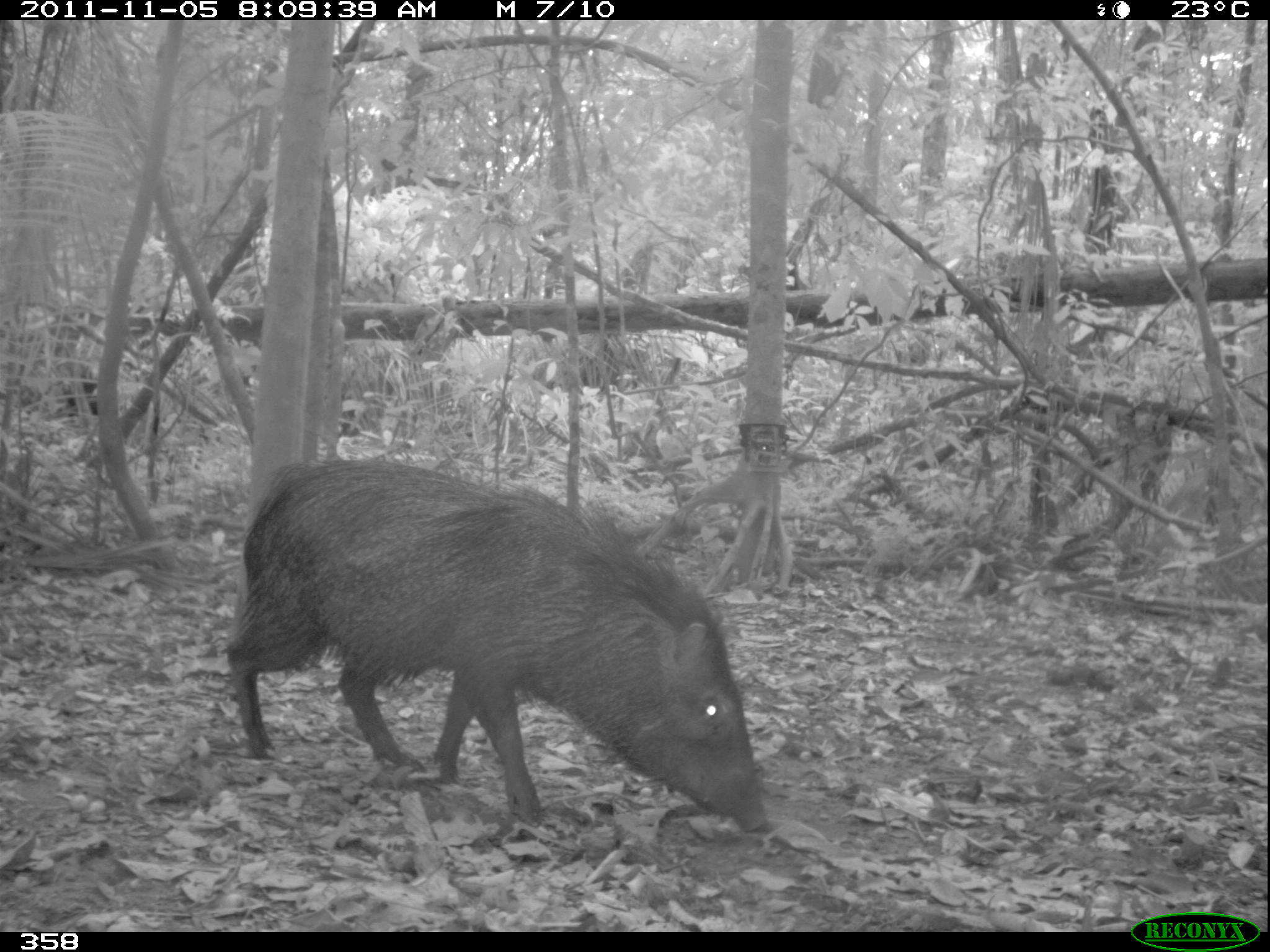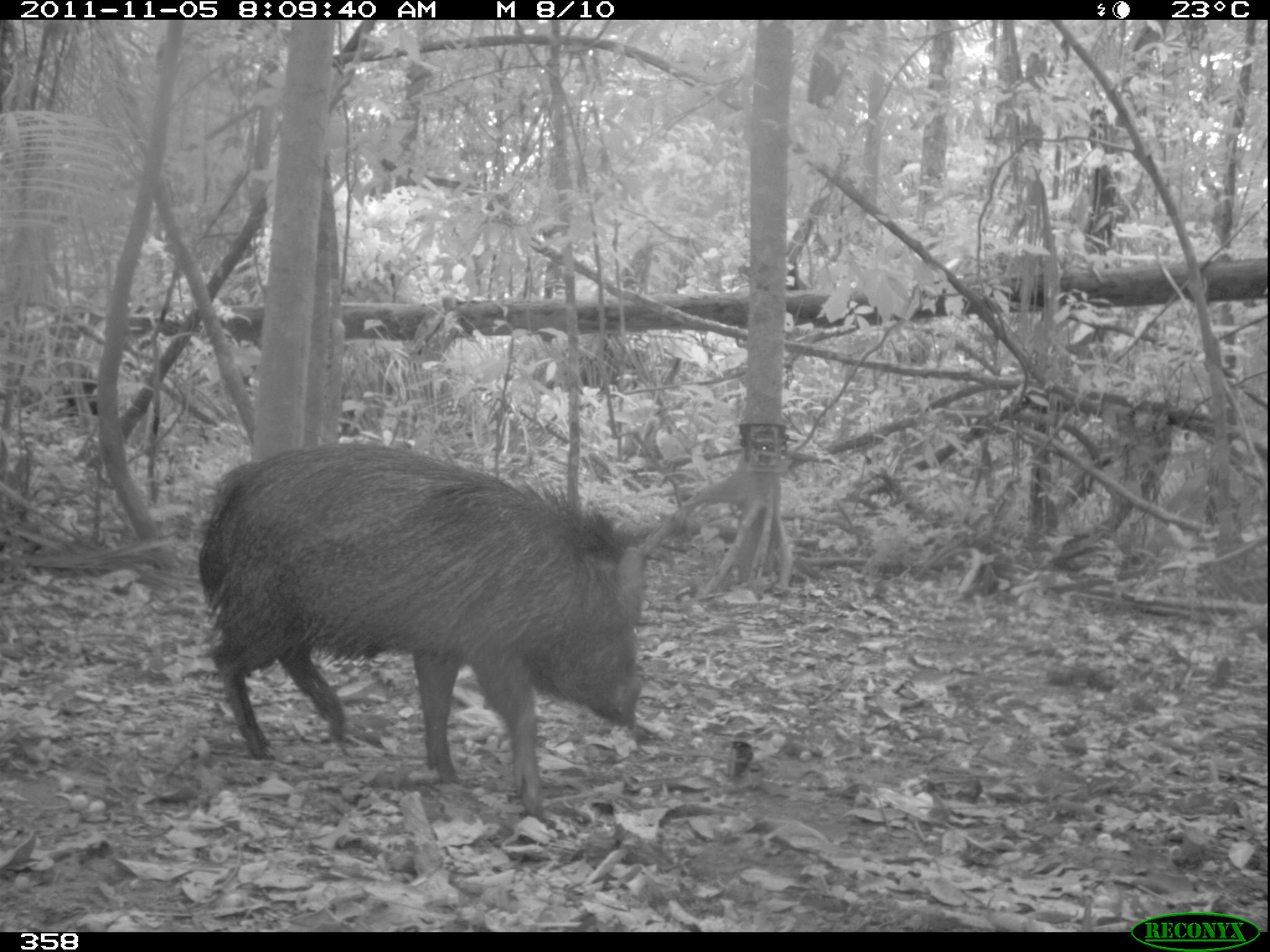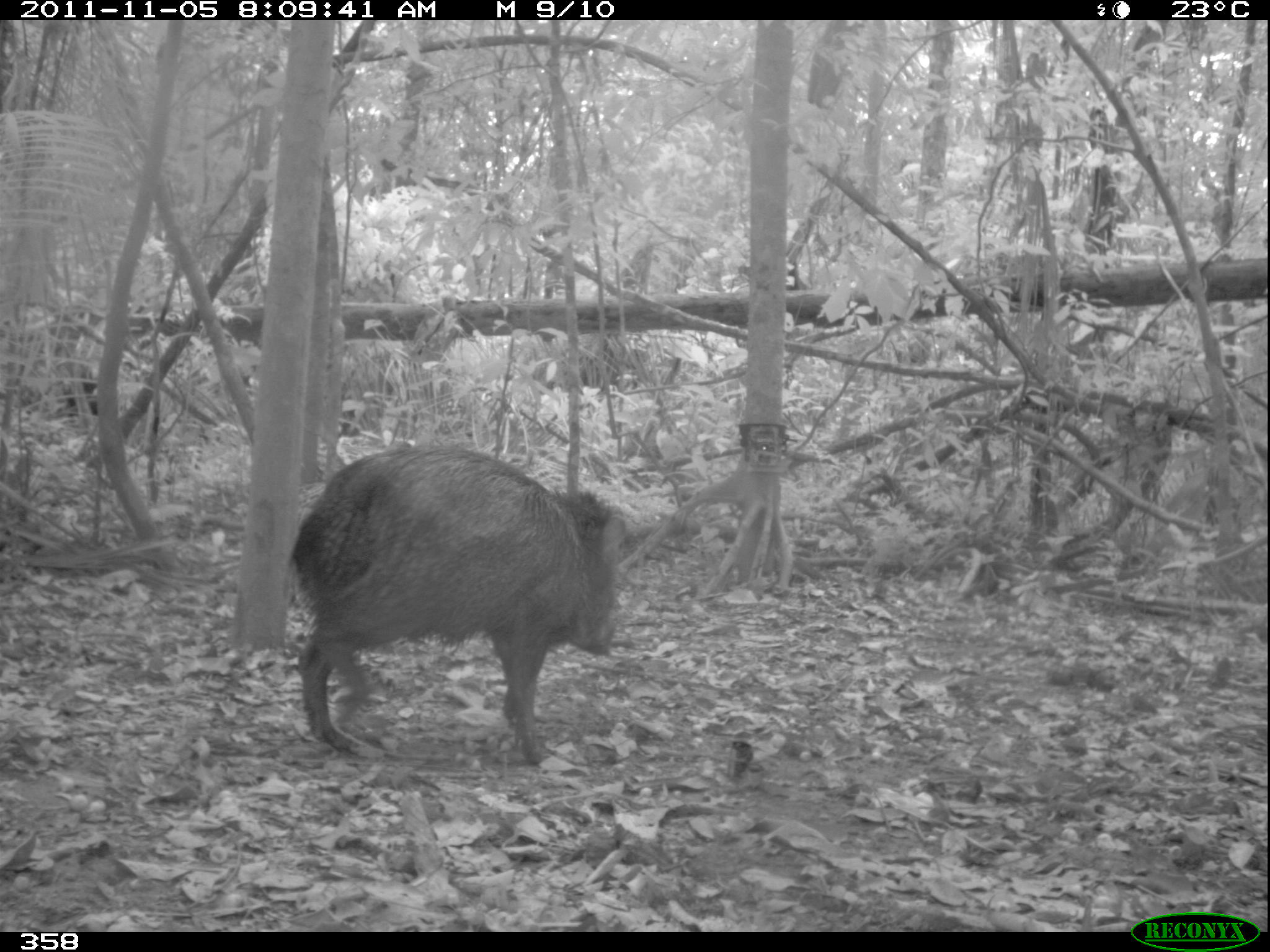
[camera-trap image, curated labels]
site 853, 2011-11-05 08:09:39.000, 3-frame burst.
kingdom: Animalia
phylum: Chordata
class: Mammalia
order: Artiodactyla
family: Tayassuidae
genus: Pecari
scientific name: Pecari tajacu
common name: collared peccary